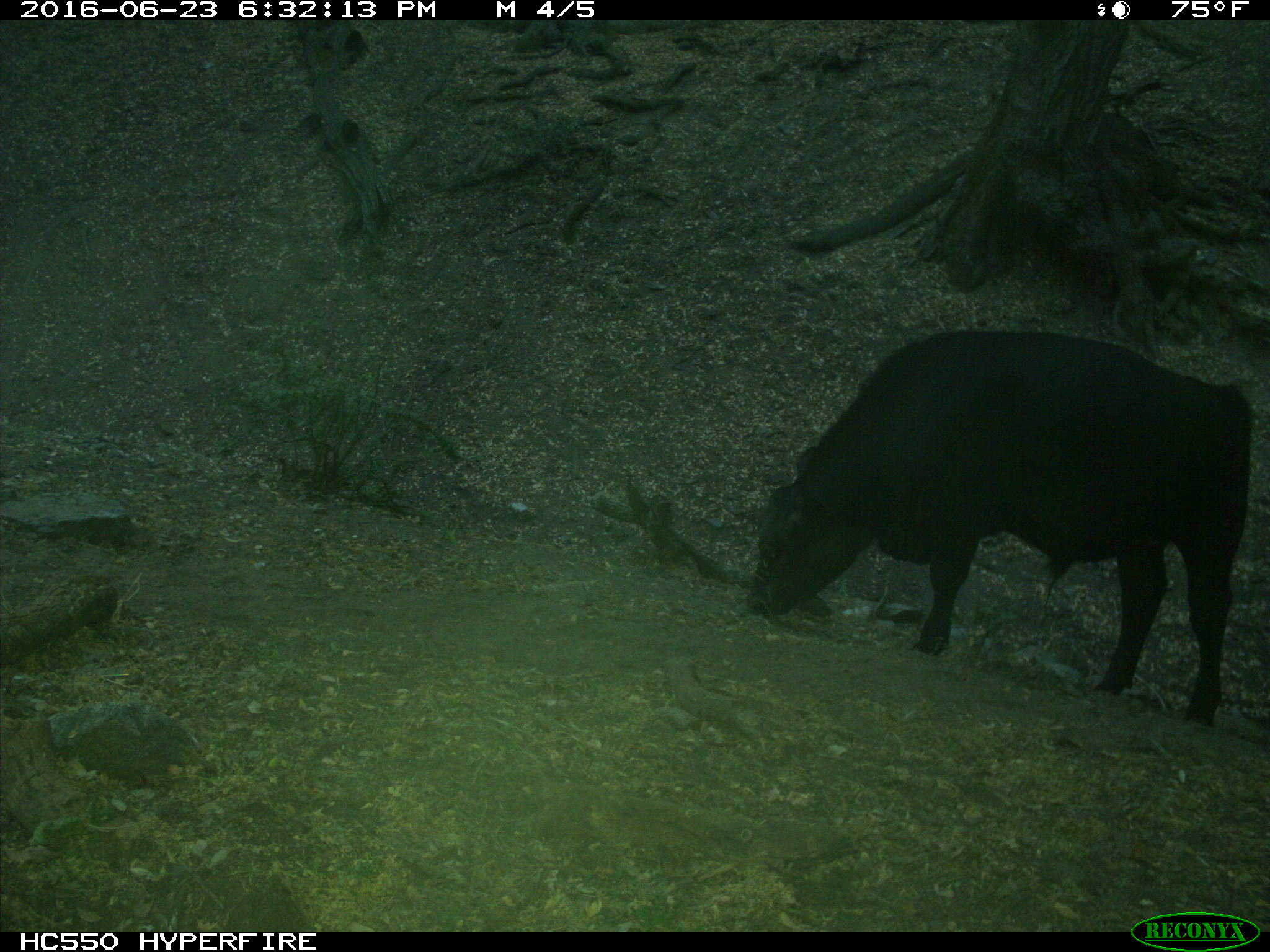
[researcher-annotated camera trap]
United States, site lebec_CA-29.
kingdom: Animalia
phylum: Chordata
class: Mammalia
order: Artiodactyla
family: Bovidae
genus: Bos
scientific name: Bos taurus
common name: domestic cow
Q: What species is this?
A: Bos taurus (domestic cow).